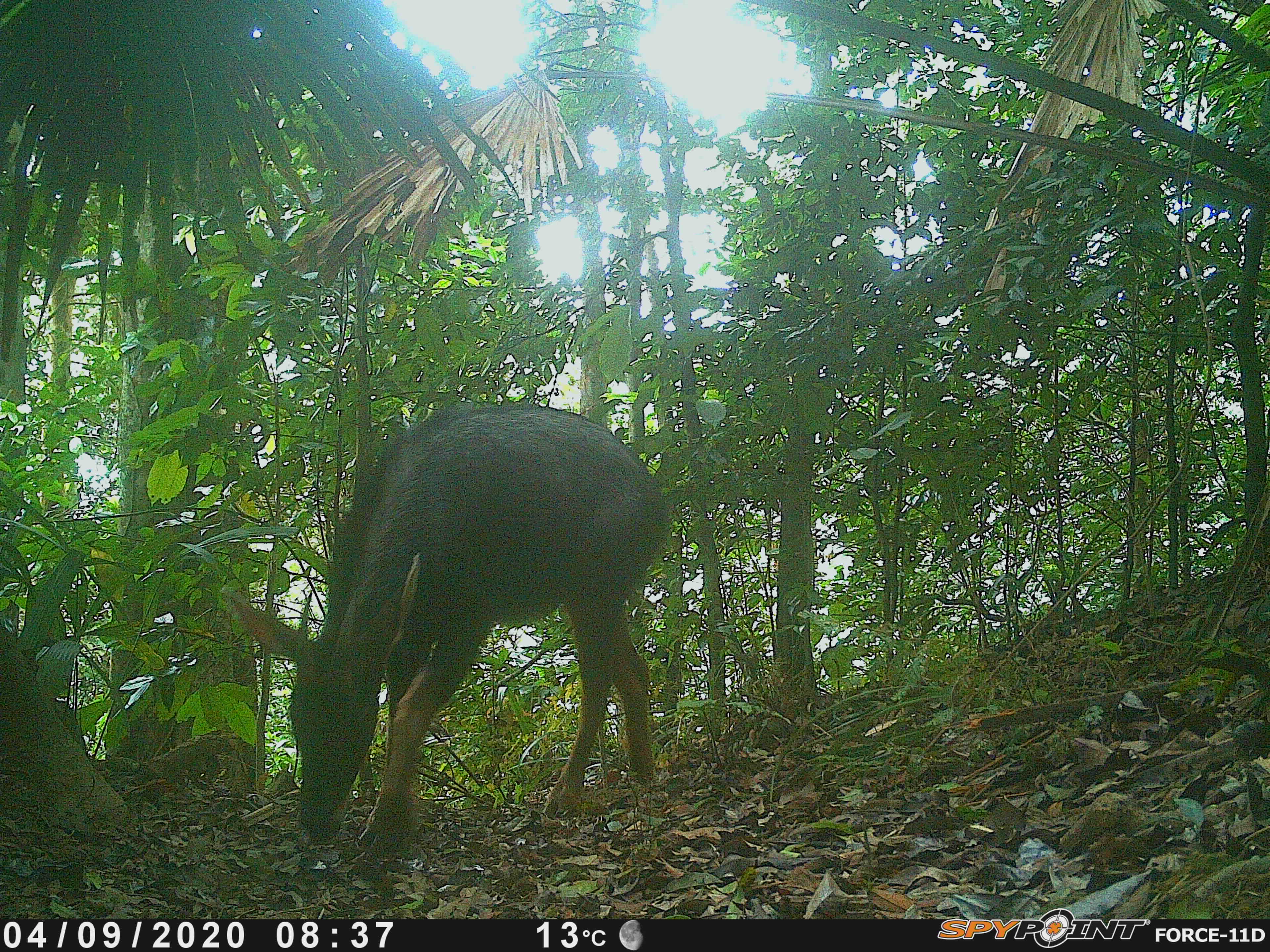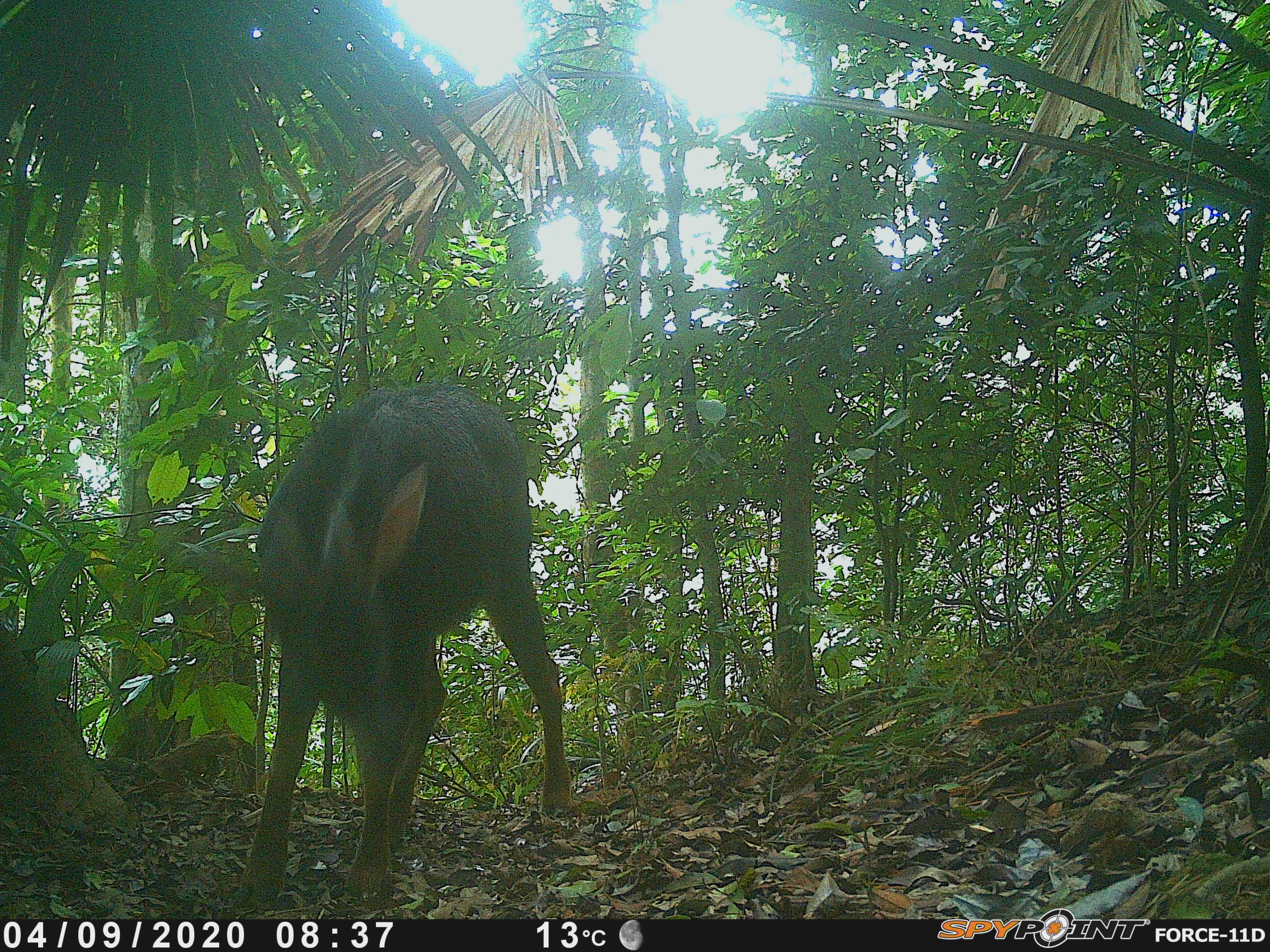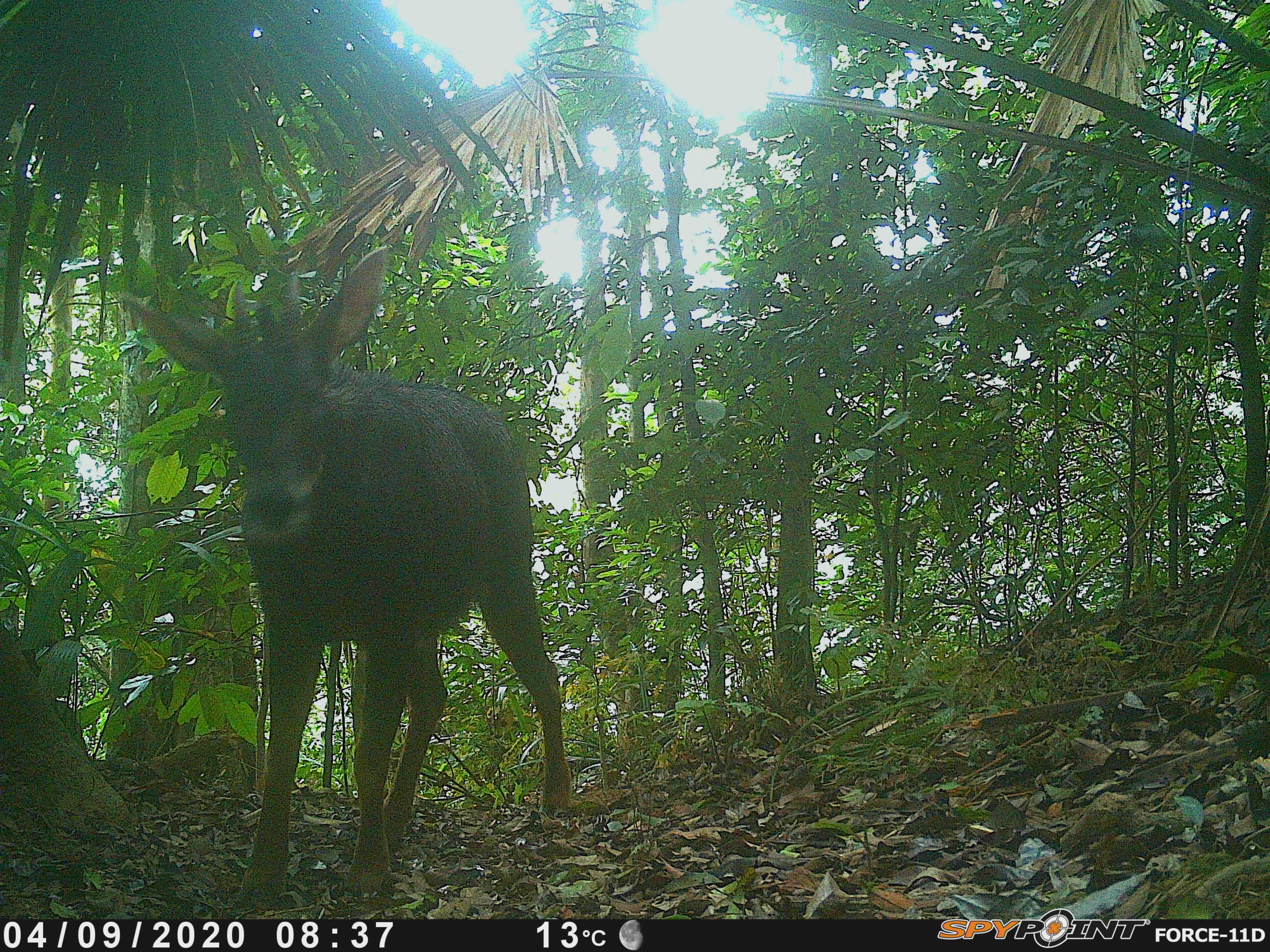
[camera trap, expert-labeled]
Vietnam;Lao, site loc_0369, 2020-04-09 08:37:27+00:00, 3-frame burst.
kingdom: Animalia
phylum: Chordata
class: Mammalia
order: Artiodactyla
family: Bovidae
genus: Capricornis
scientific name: Capricornis sumatraensis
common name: chinese serow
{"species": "chinese serow (Capricornis sumatraensis)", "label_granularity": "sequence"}